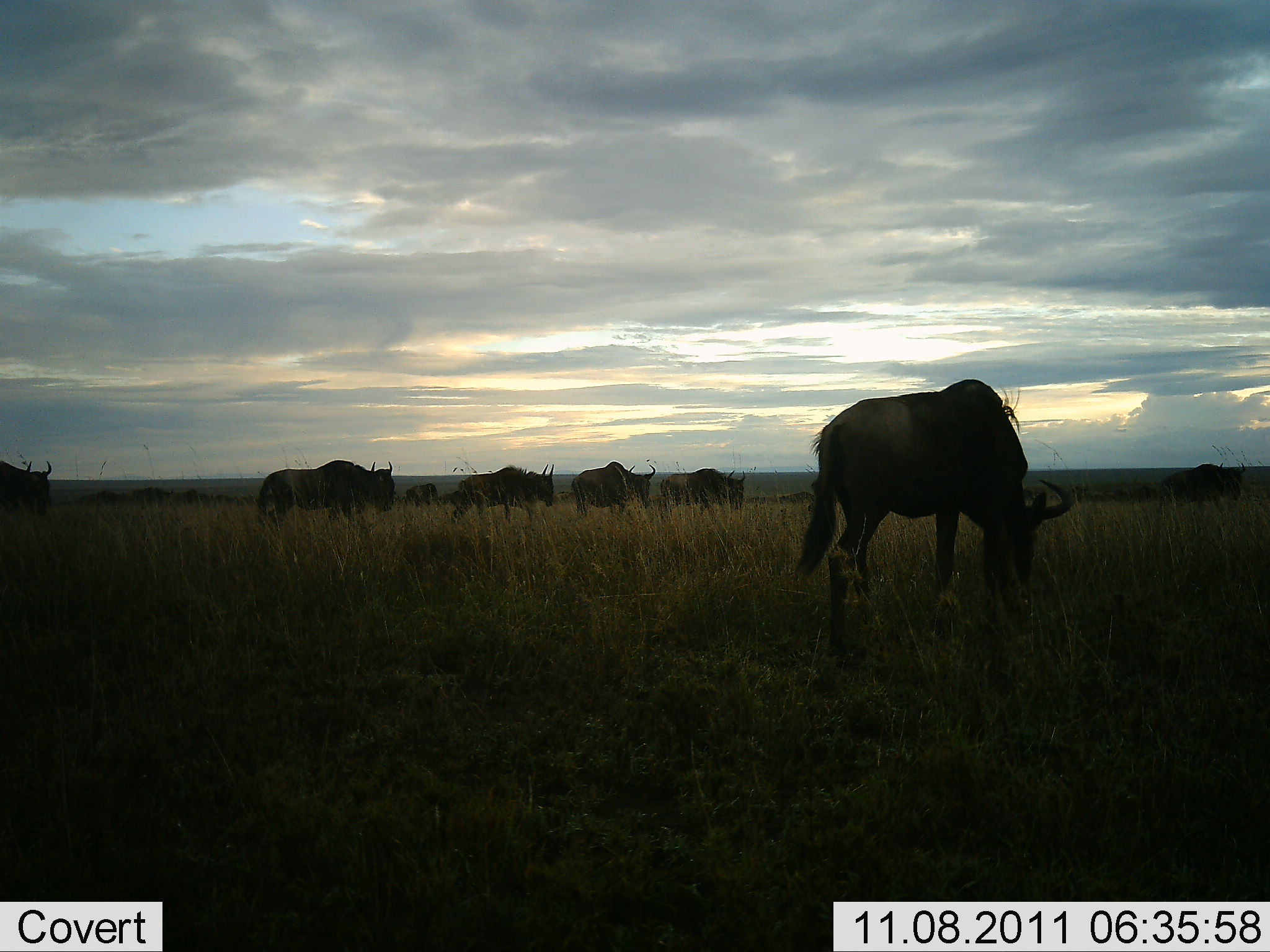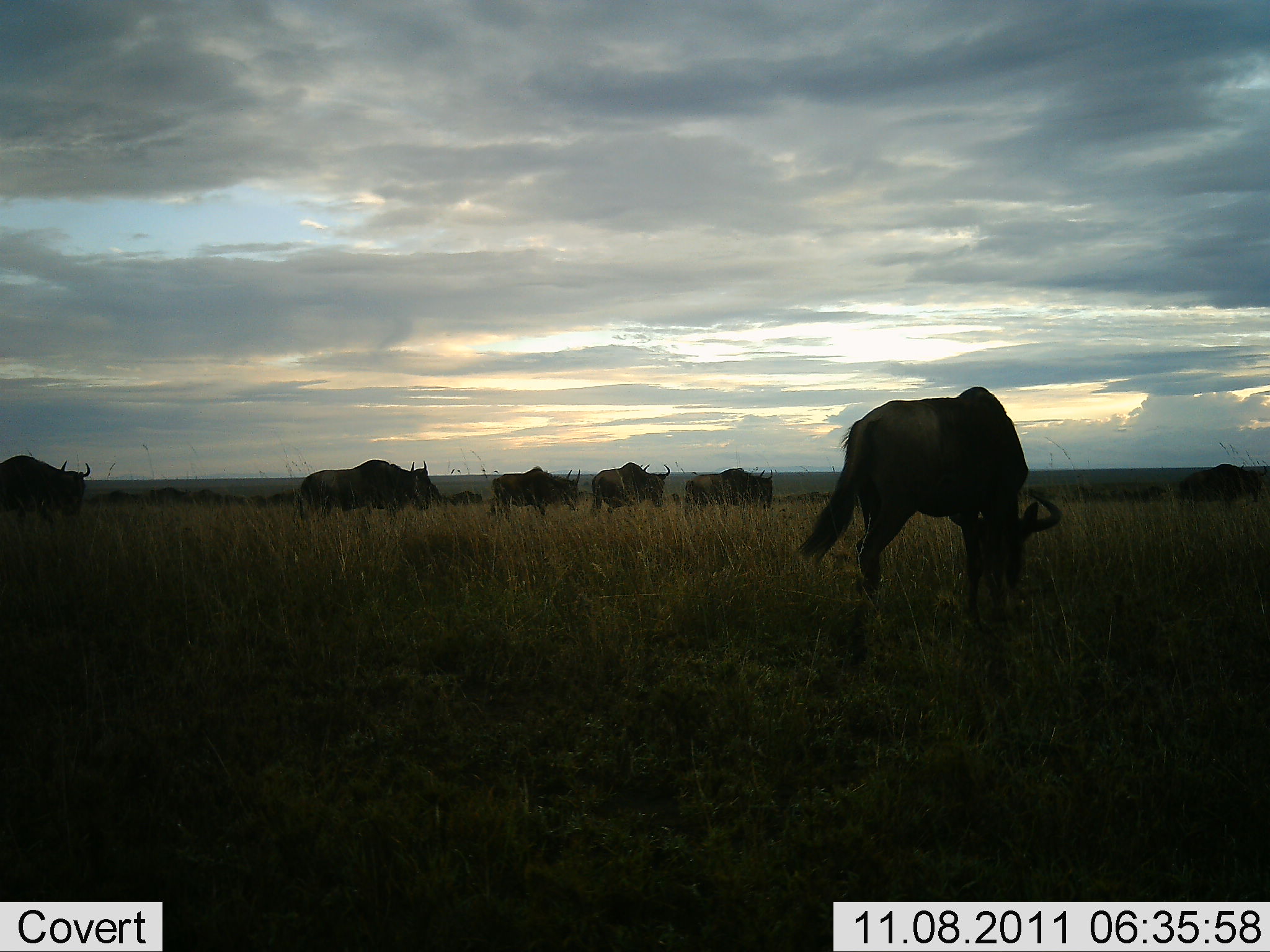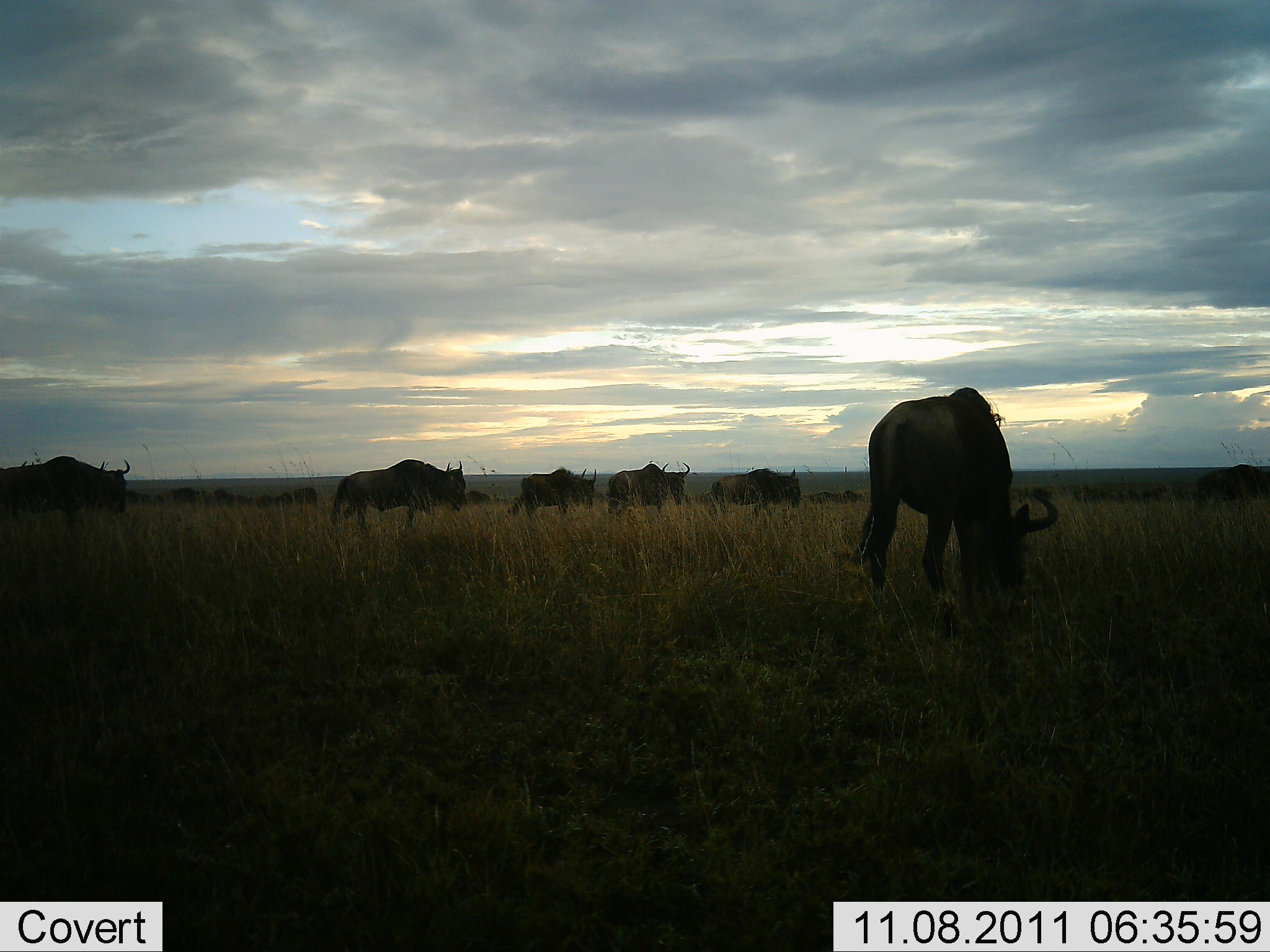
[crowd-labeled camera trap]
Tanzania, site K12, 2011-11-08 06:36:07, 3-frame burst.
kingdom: Animalia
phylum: Chordata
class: Mammalia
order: Artiodactyla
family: Bovidae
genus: Connochaetes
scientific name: Connochaetes taurinus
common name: blue wildebeest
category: wildebeest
Wildebeest (blue wildebeest) (Connochaetes taurinus), count 8. Behavior (volunteer vote fractions): standing 29%, resting 0%, moving 86%, interacting 0%. Young present (vote fraction): 0%. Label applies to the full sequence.